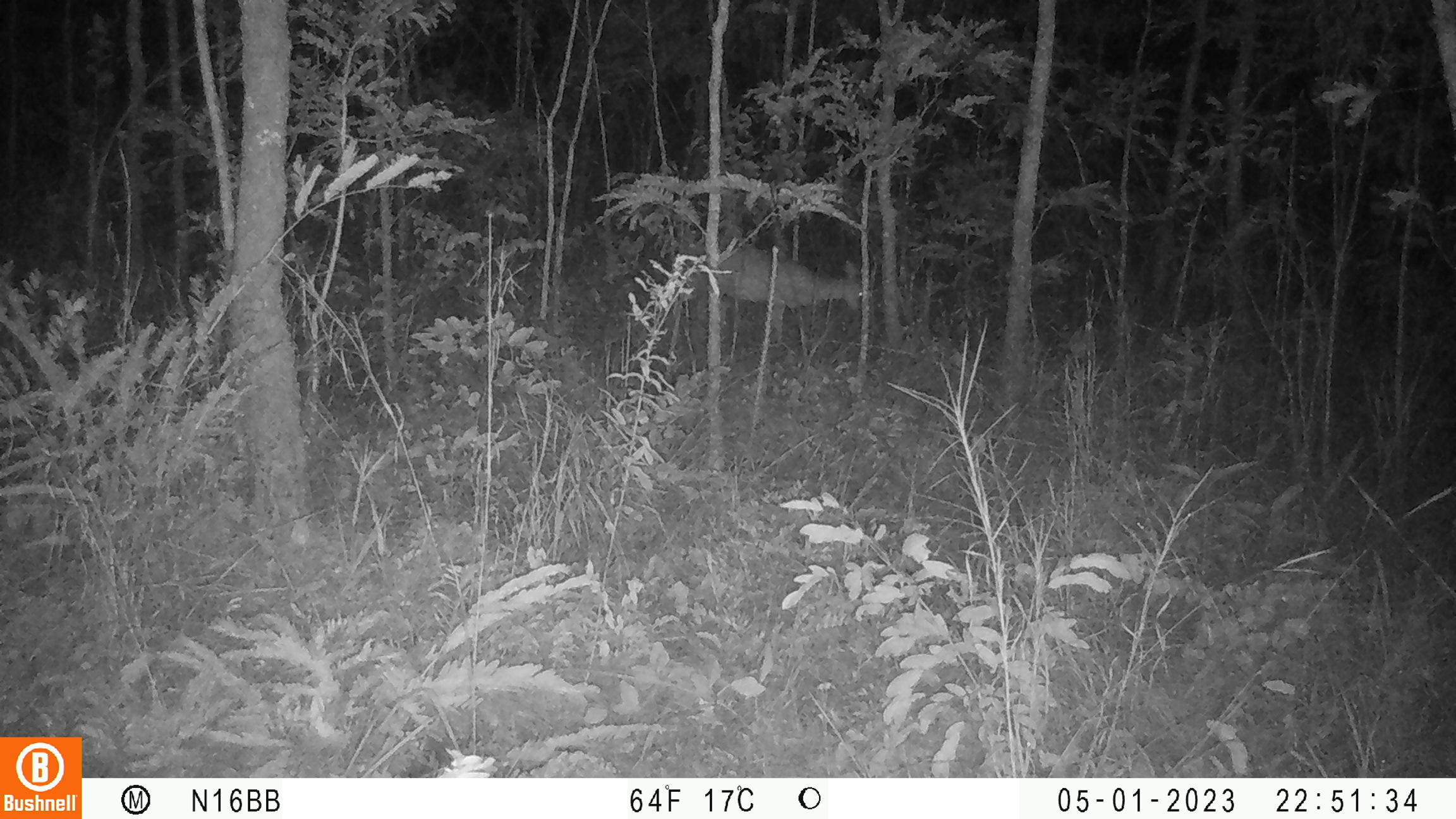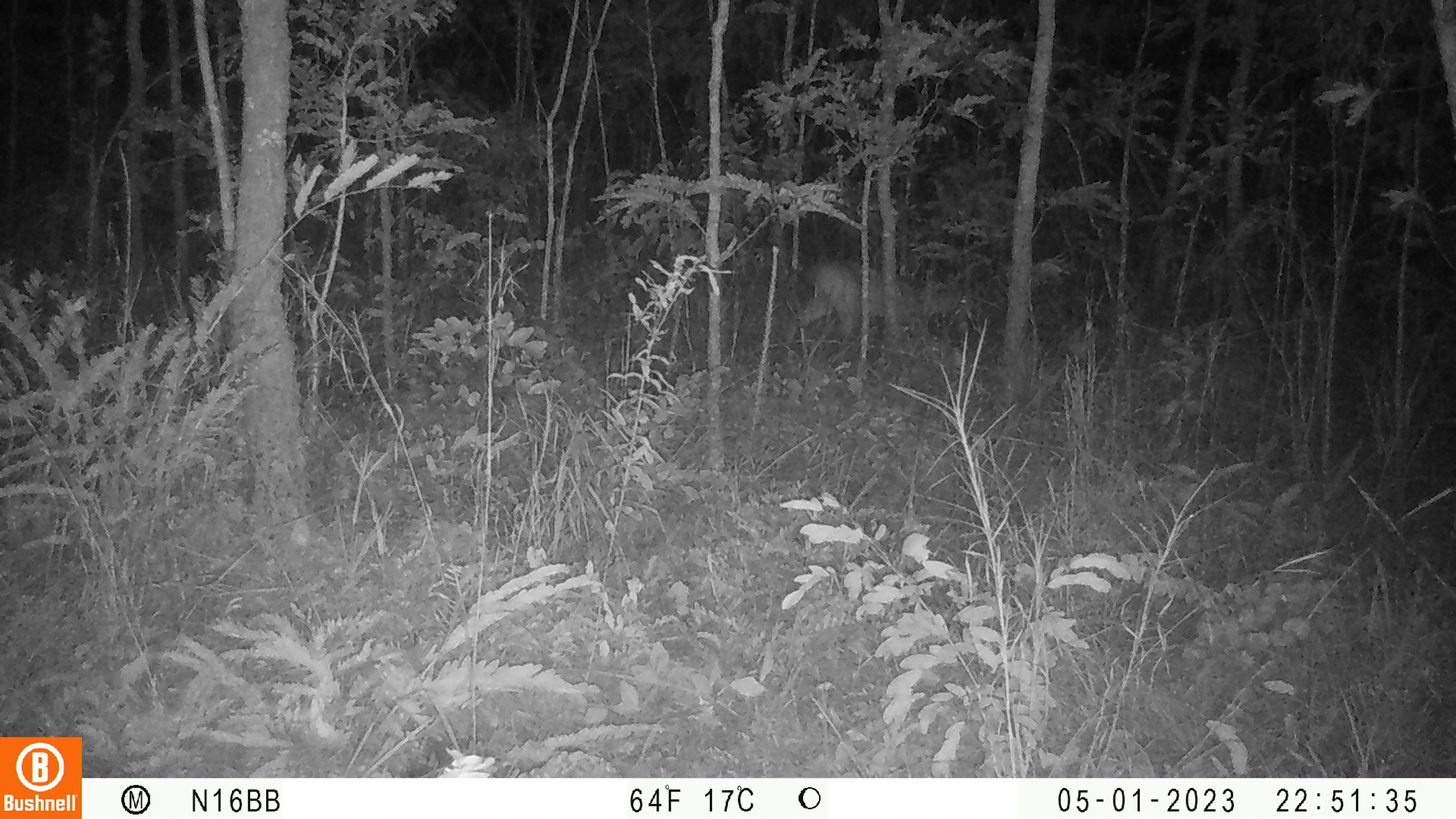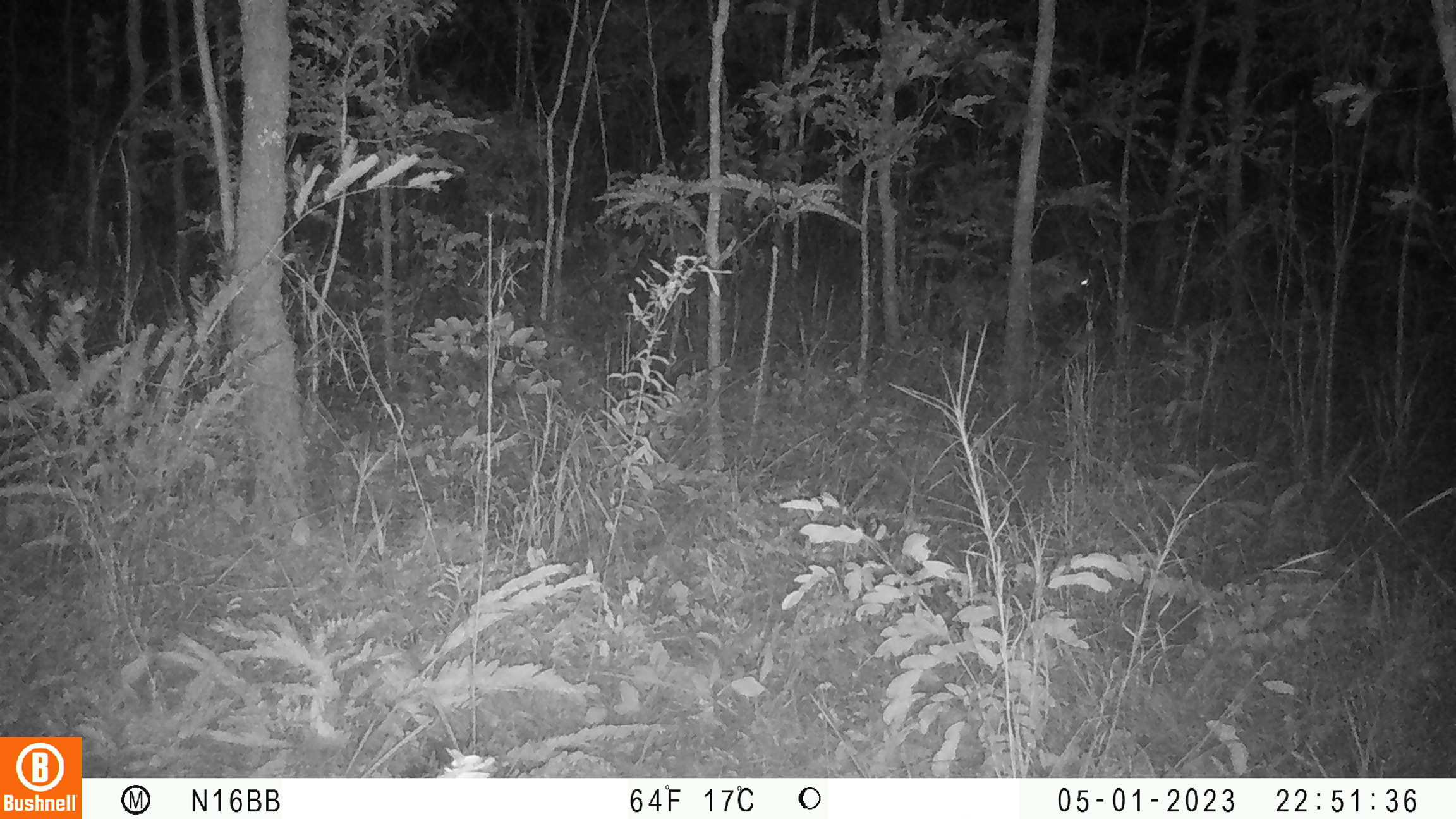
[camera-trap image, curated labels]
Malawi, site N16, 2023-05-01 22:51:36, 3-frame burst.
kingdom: Animalia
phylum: Chordata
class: Mammalia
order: Artiodactyla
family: Bovidae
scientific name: Antilopinae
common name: small antelope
Small antelope (Antilopinae), count 1.